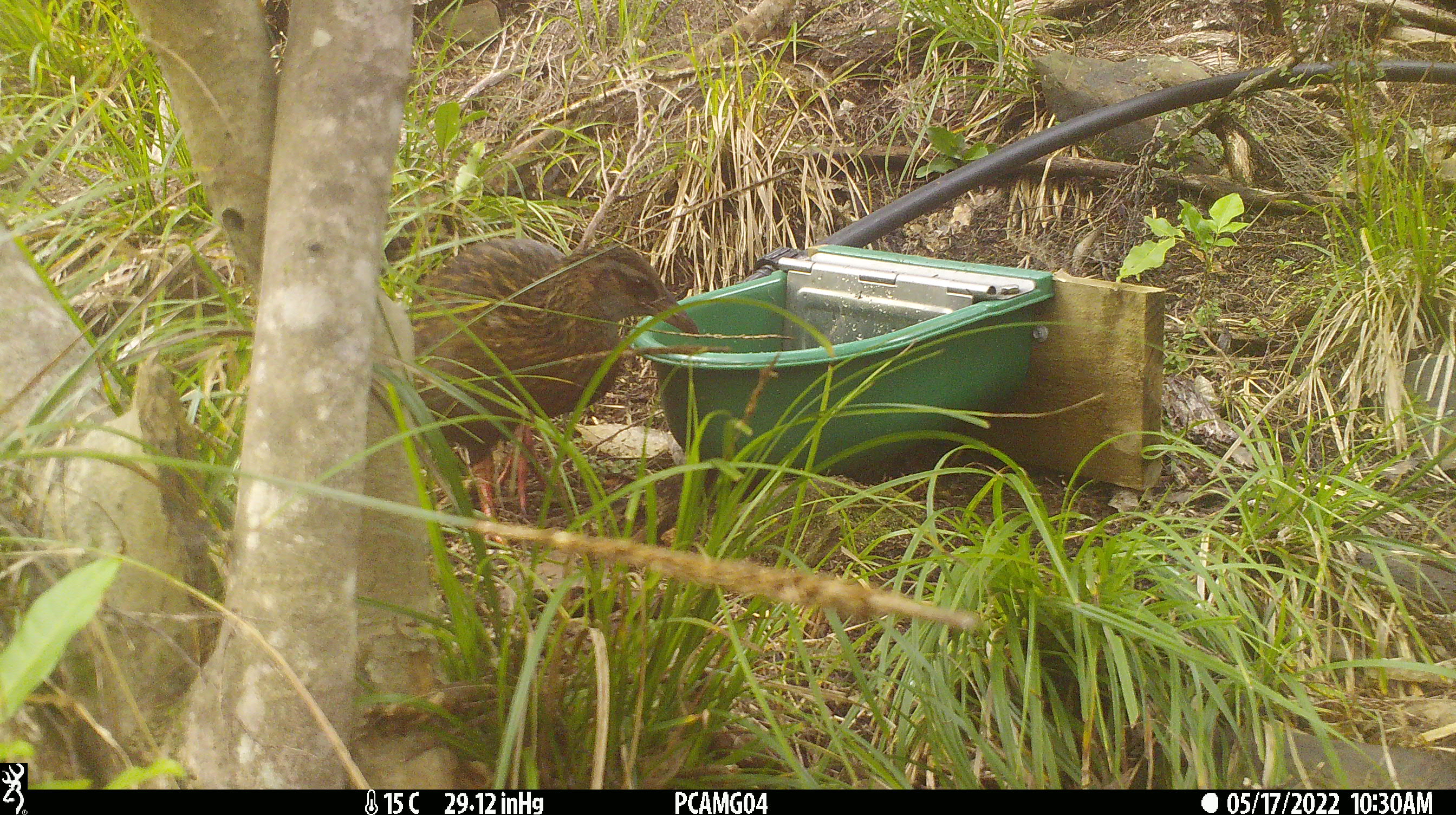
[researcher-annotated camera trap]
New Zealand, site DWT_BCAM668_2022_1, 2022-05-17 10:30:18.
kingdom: Animalia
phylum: Chordata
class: Aves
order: Gruiformes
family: Rallidae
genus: Gallirallus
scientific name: Gallirallus australis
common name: weka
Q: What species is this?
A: Weka (Gallirallus australis).